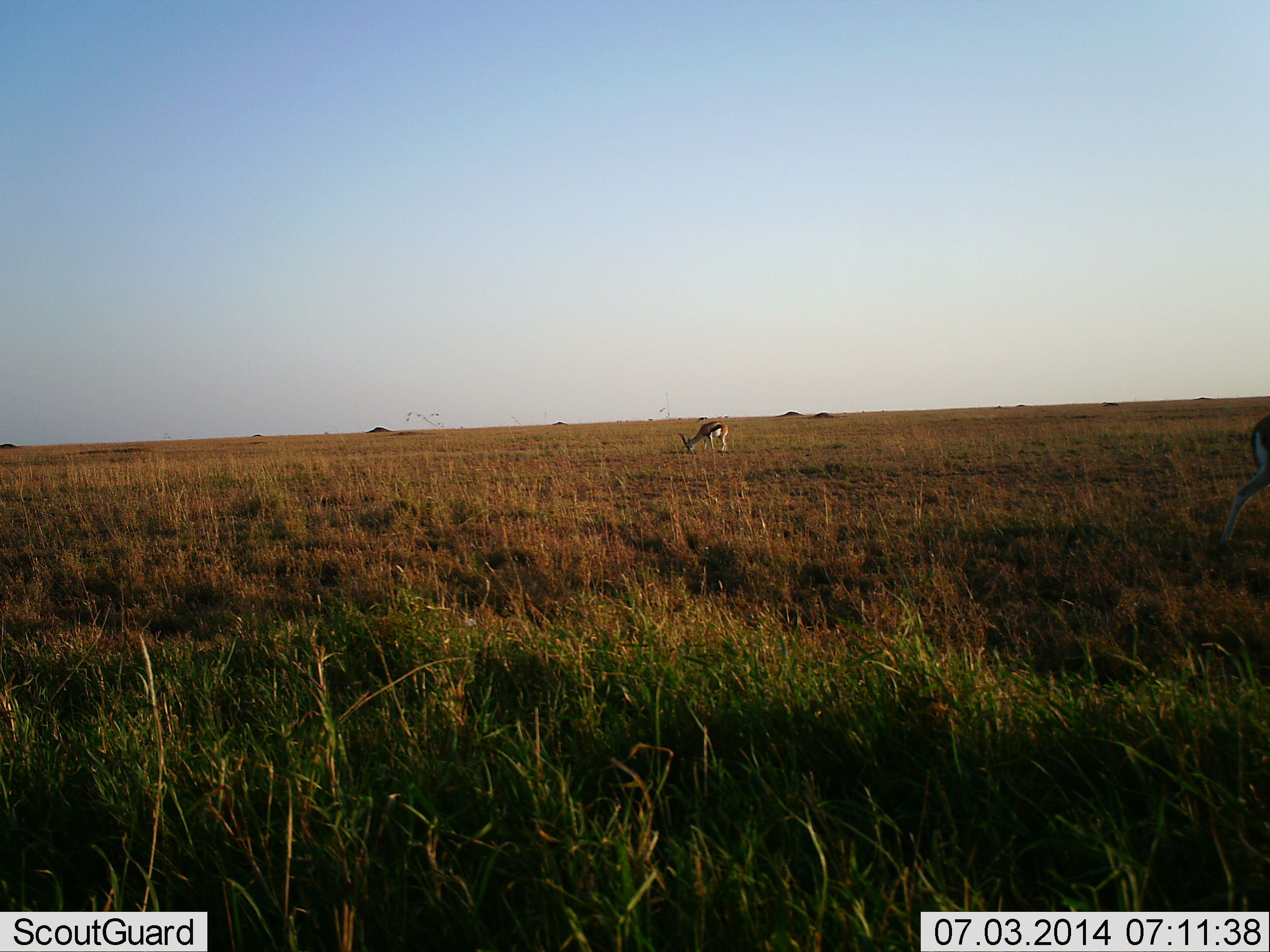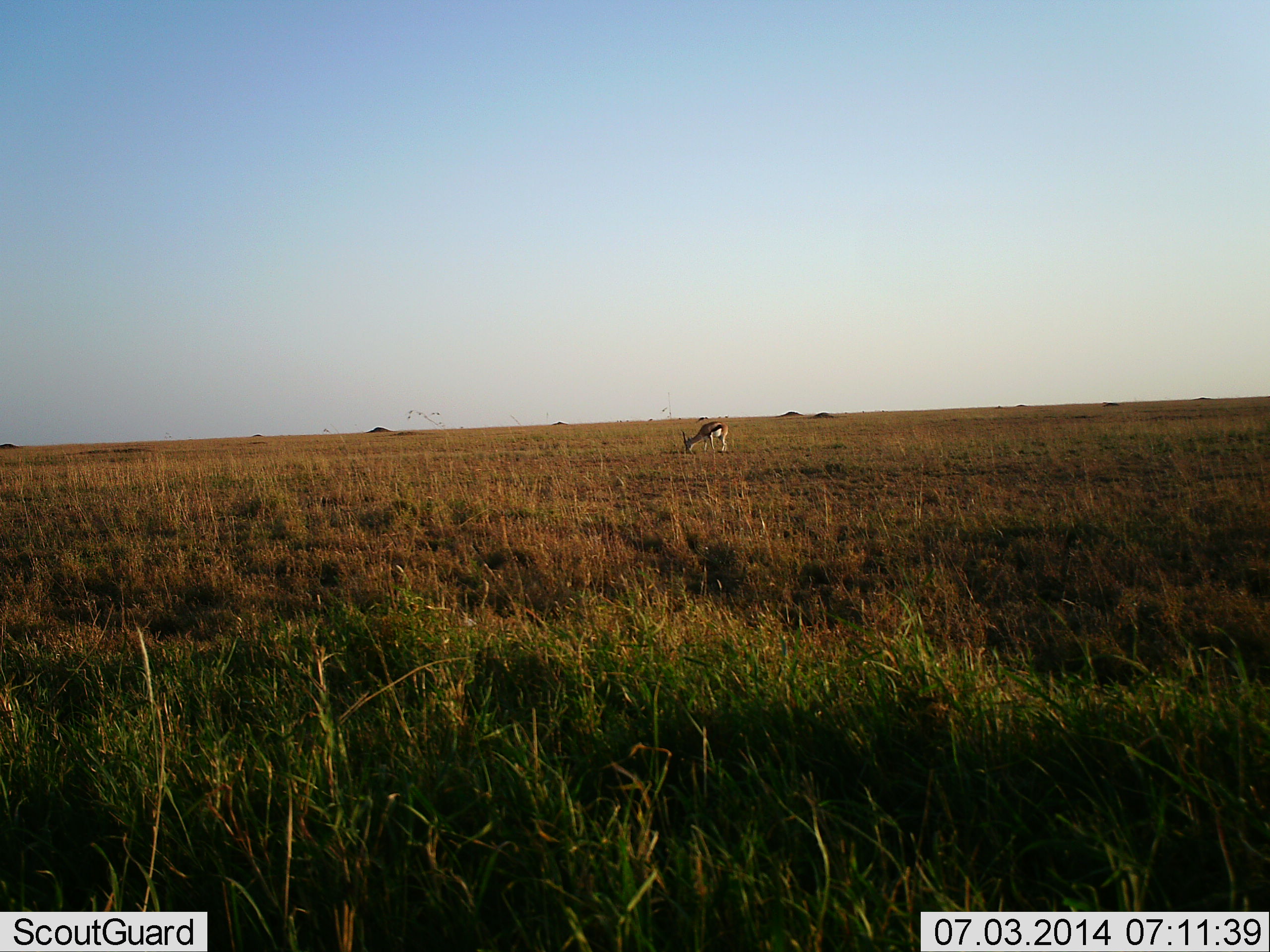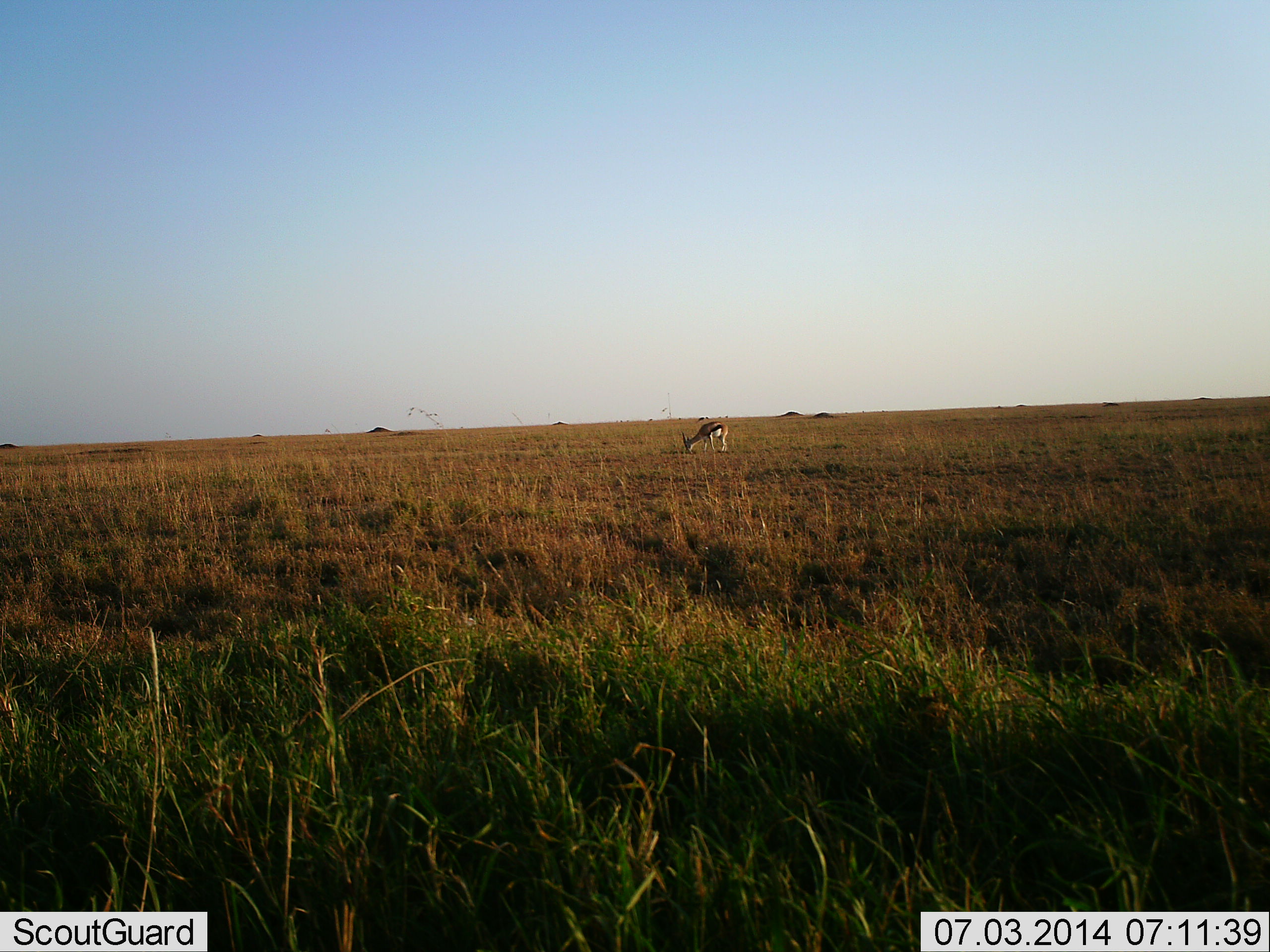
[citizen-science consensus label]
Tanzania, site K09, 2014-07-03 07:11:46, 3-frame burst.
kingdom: Animalia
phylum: Chordata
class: Mammalia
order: Artiodactyla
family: Bovidae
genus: Eudorcas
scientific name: Eudorcas thomsonii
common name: thomson's gazelle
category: gazellethomsons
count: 1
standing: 0%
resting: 0%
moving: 40%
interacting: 0%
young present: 0%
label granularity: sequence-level